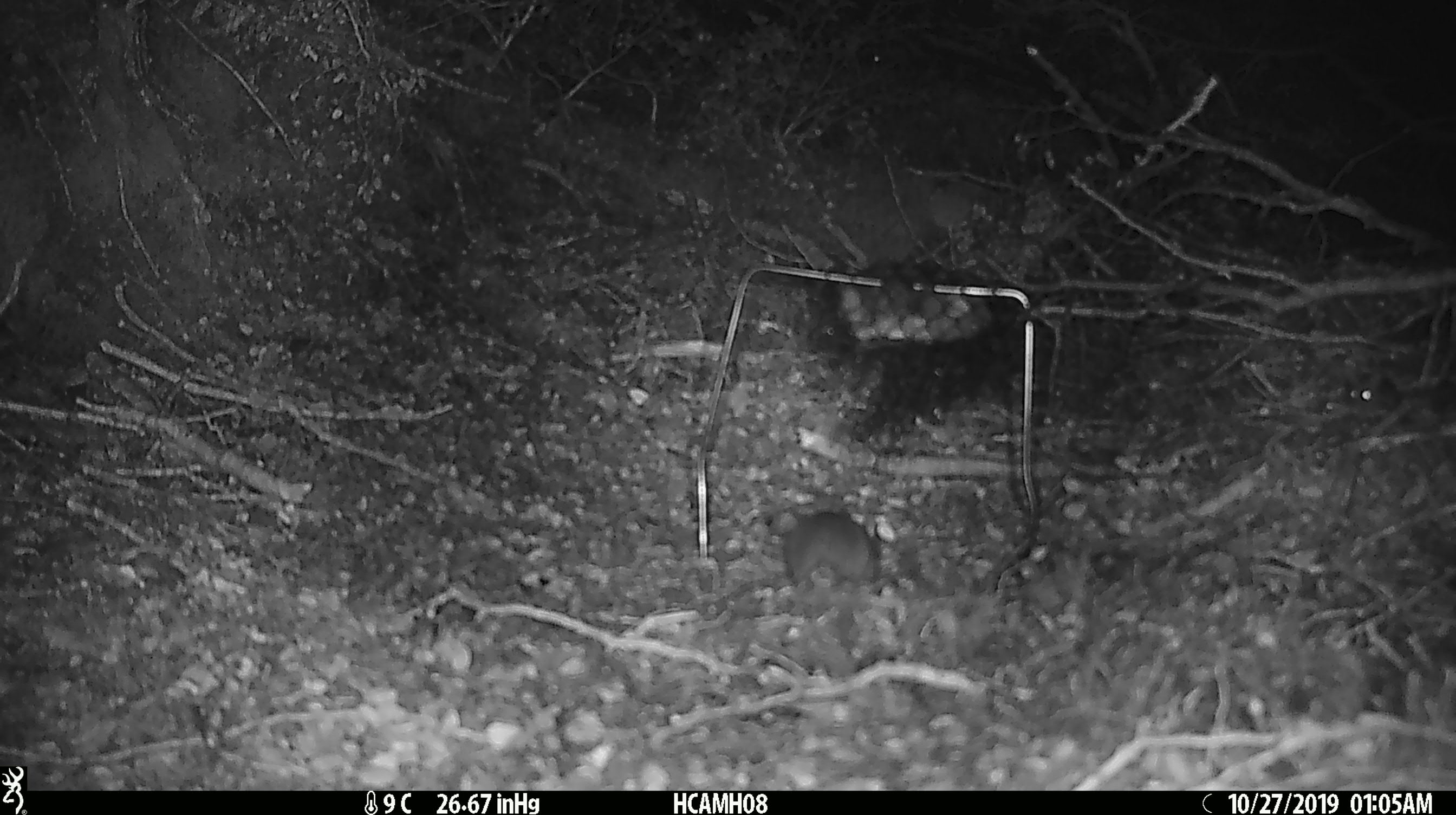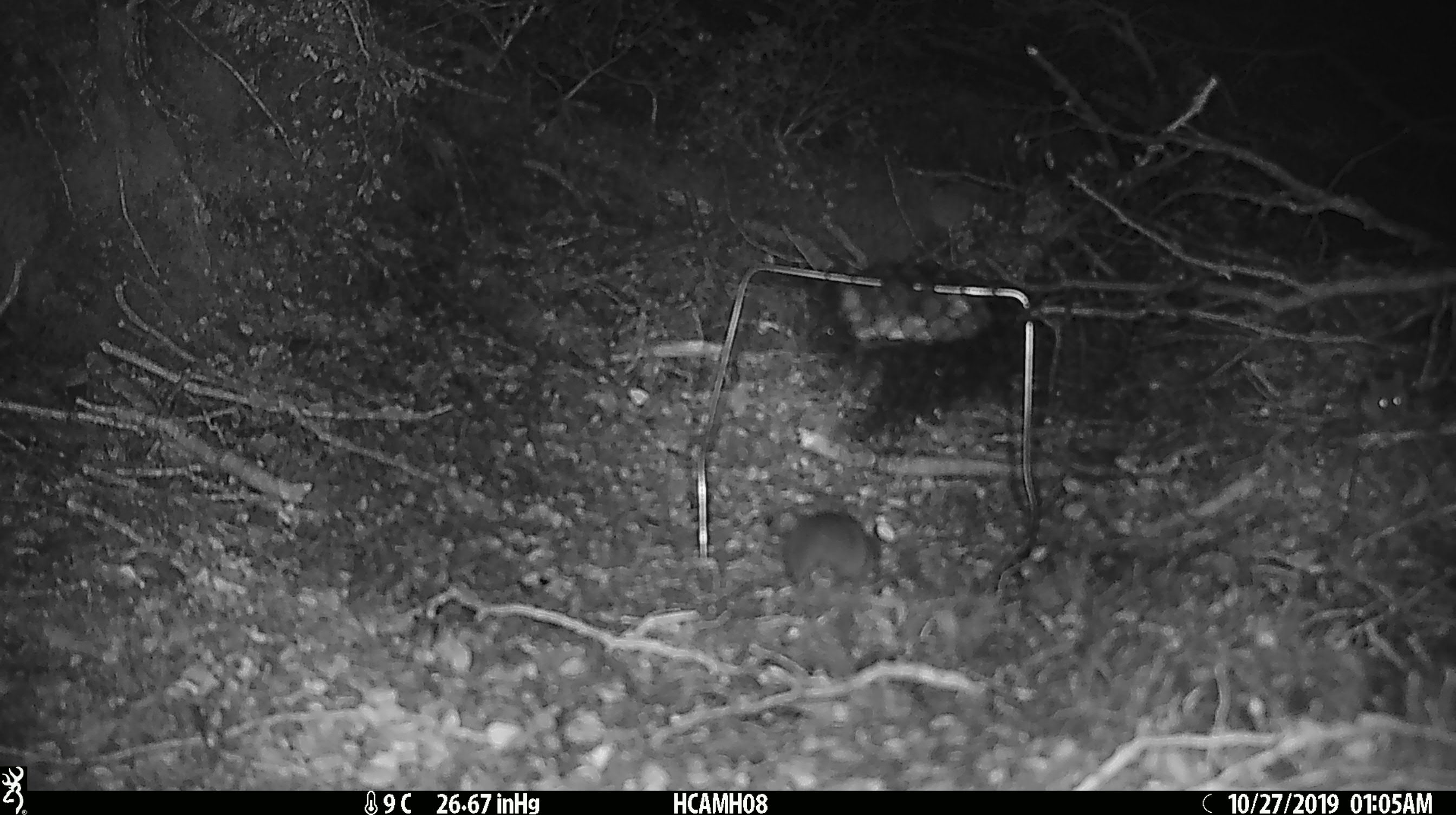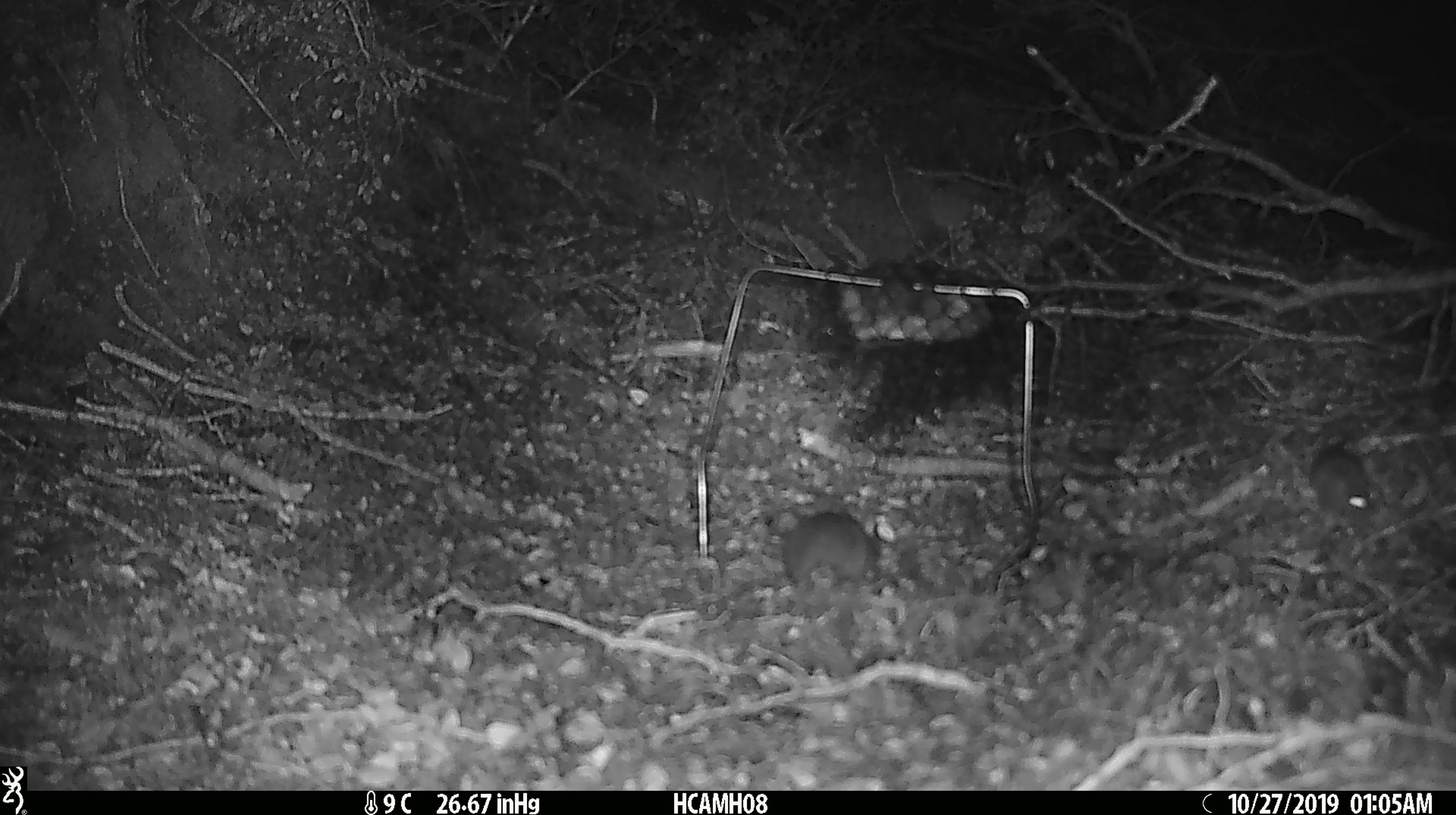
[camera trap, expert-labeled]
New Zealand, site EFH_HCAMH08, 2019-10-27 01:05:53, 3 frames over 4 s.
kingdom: Animalia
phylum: Chordata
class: Mammalia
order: Rodentia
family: Muridae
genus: Mus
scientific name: Mus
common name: mouse